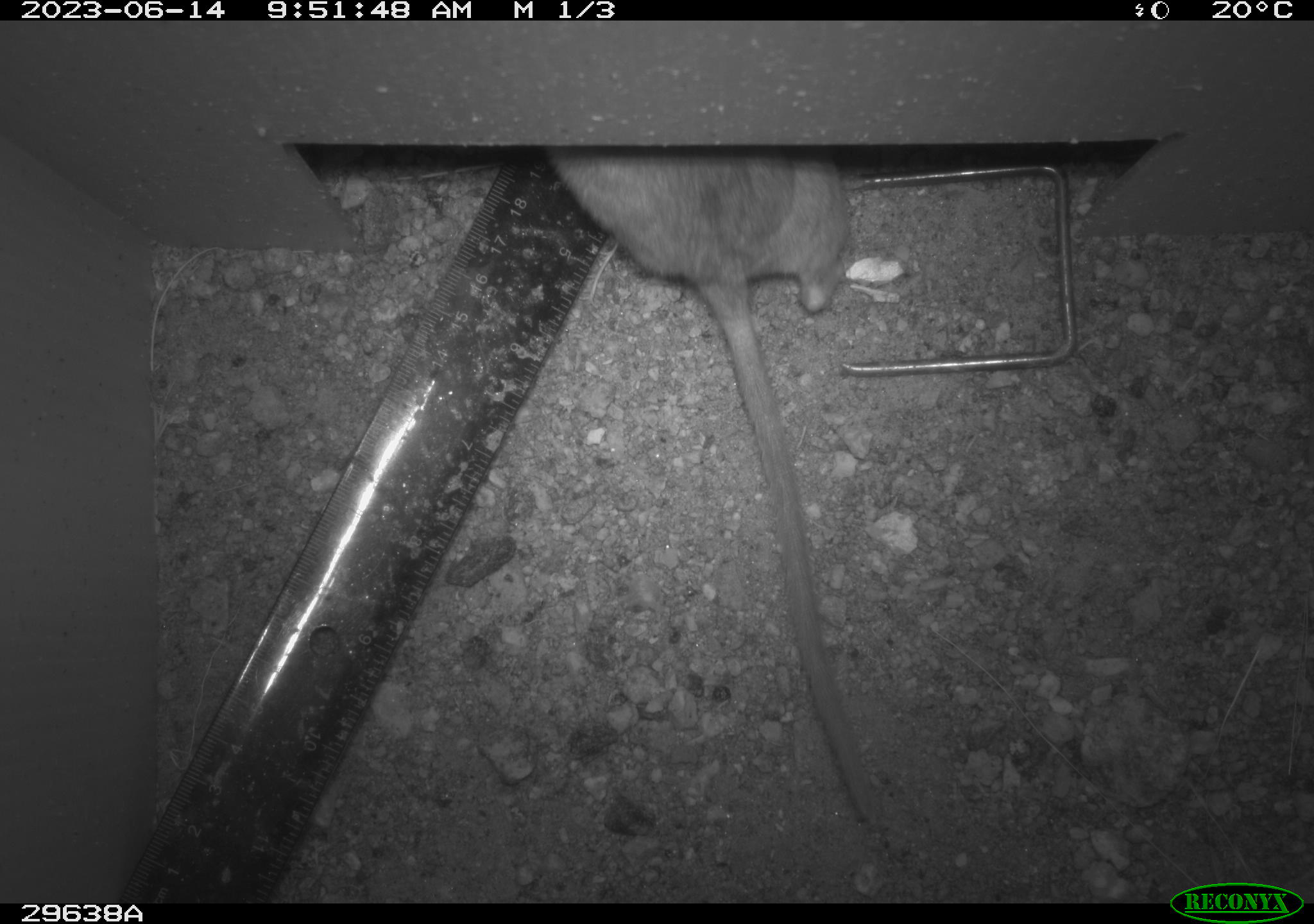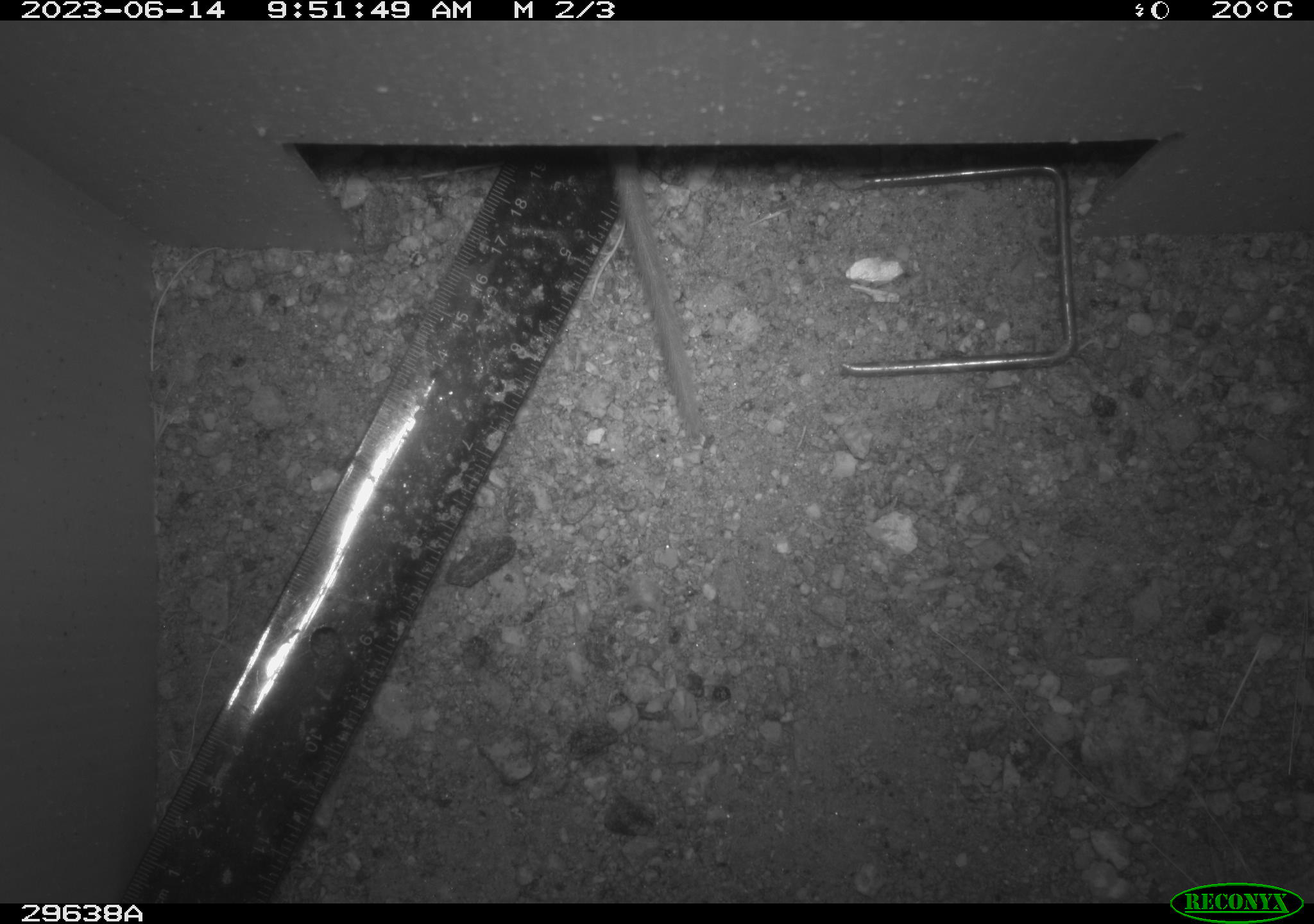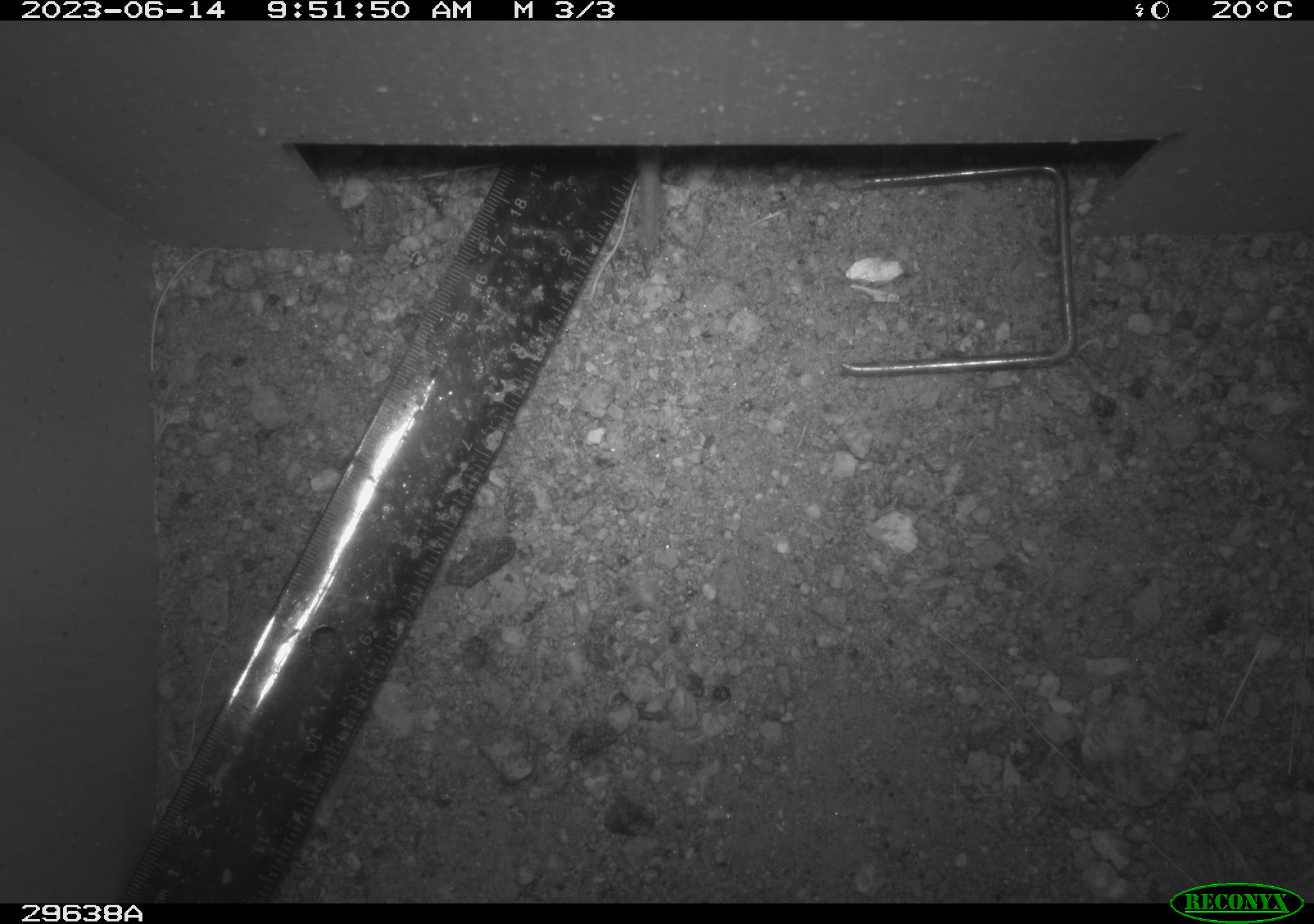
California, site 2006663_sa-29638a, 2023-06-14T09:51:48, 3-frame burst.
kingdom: Animalia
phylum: Chordata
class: Mammalia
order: Rodentia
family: Cricetidae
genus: Neotoma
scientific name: Neotoma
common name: pack rat or woodrat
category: neotoma species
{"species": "neotoma species (pack rat or woodrat) (Neotoma)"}